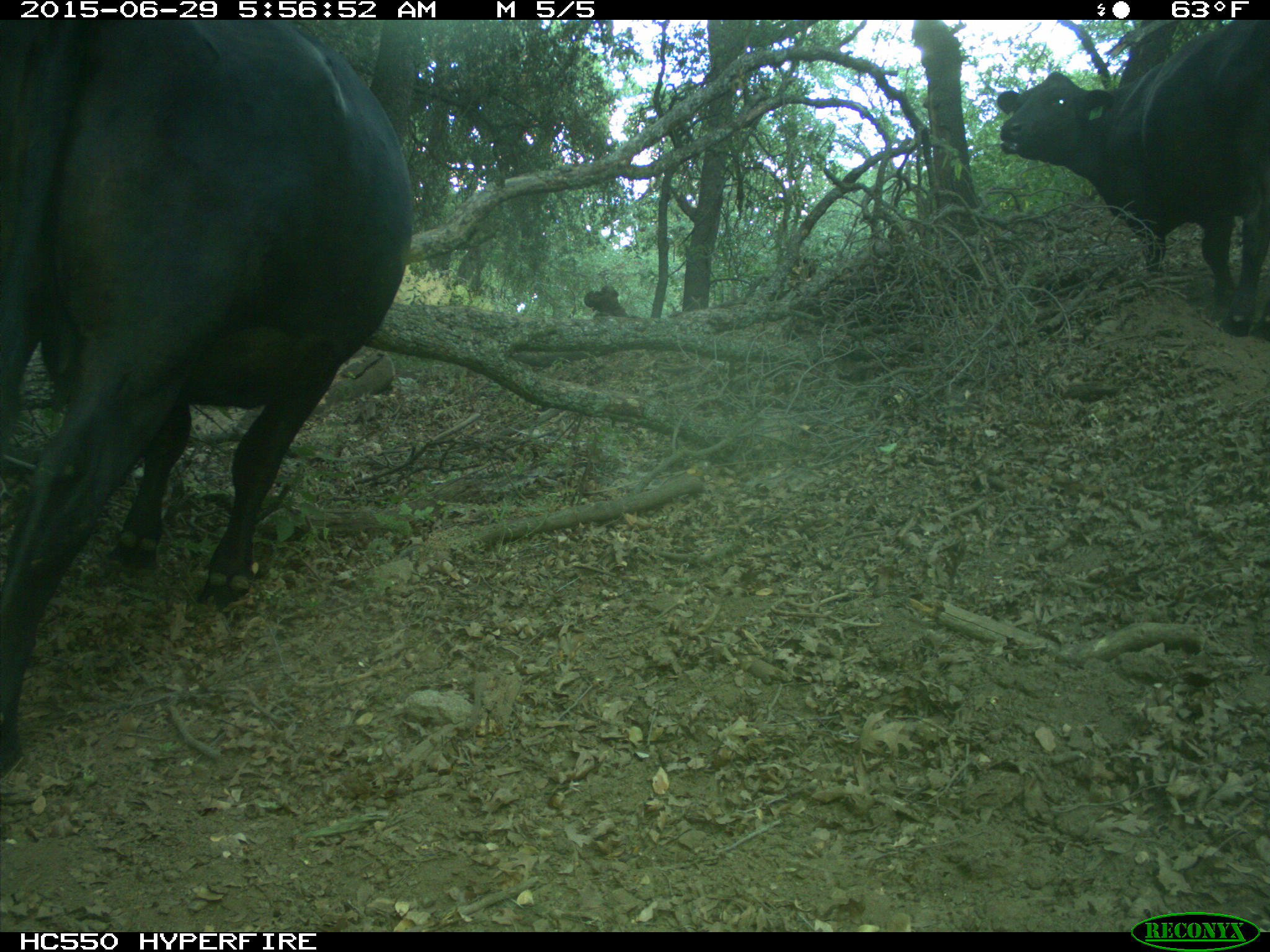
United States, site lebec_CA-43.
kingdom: Animalia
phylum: Chordata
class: Mammalia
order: Artiodactyla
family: Bovidae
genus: Bos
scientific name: Bos taurus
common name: domestic cow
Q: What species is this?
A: Bos taurus (domestic cow).